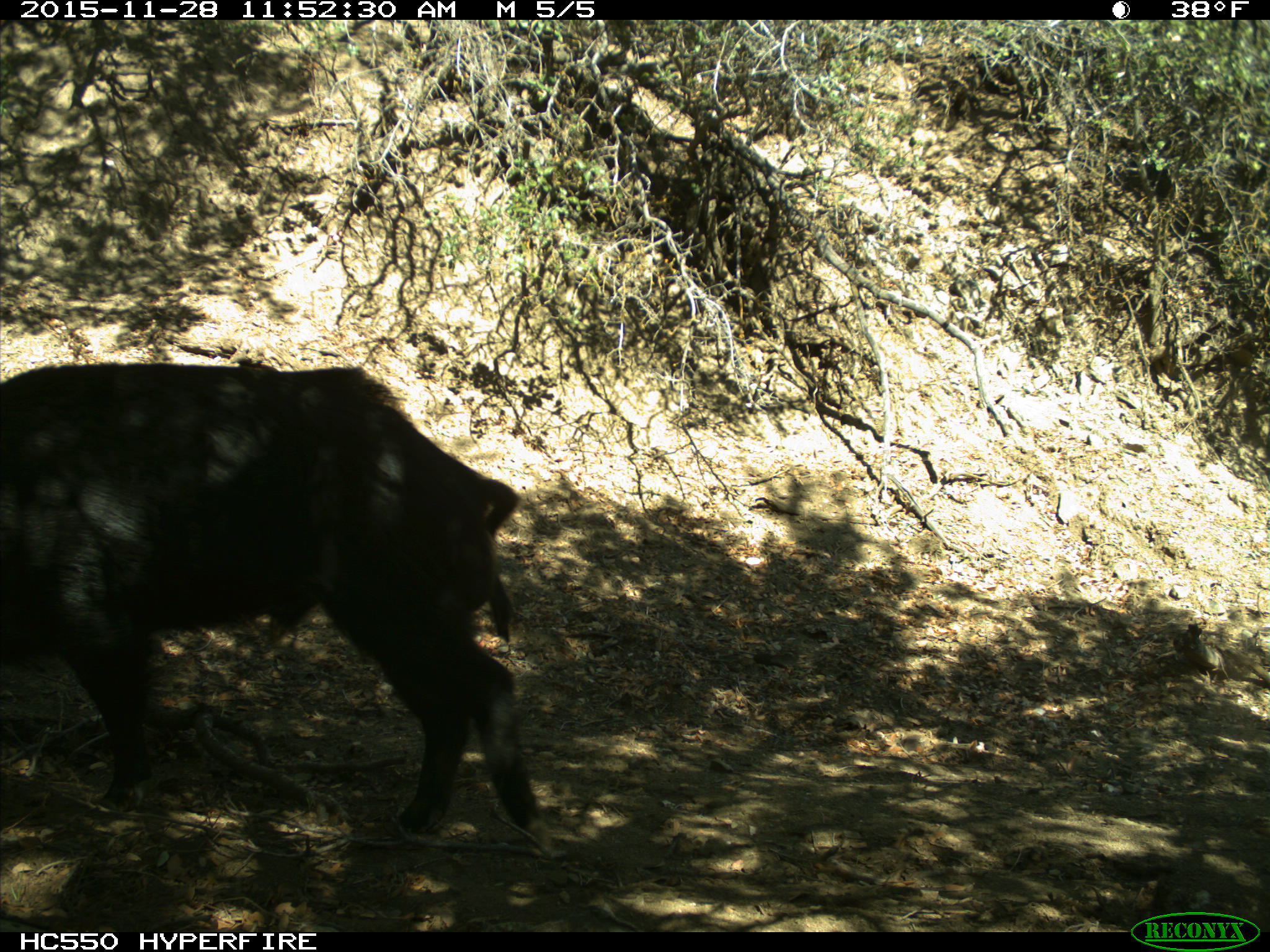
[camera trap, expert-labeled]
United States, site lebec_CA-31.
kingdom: Animalia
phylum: Chordata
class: Mammalia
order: Artiodactyla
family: Suidae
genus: Sus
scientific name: Sus scrofa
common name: wild boar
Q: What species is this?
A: Sus scrofa (wild boar).